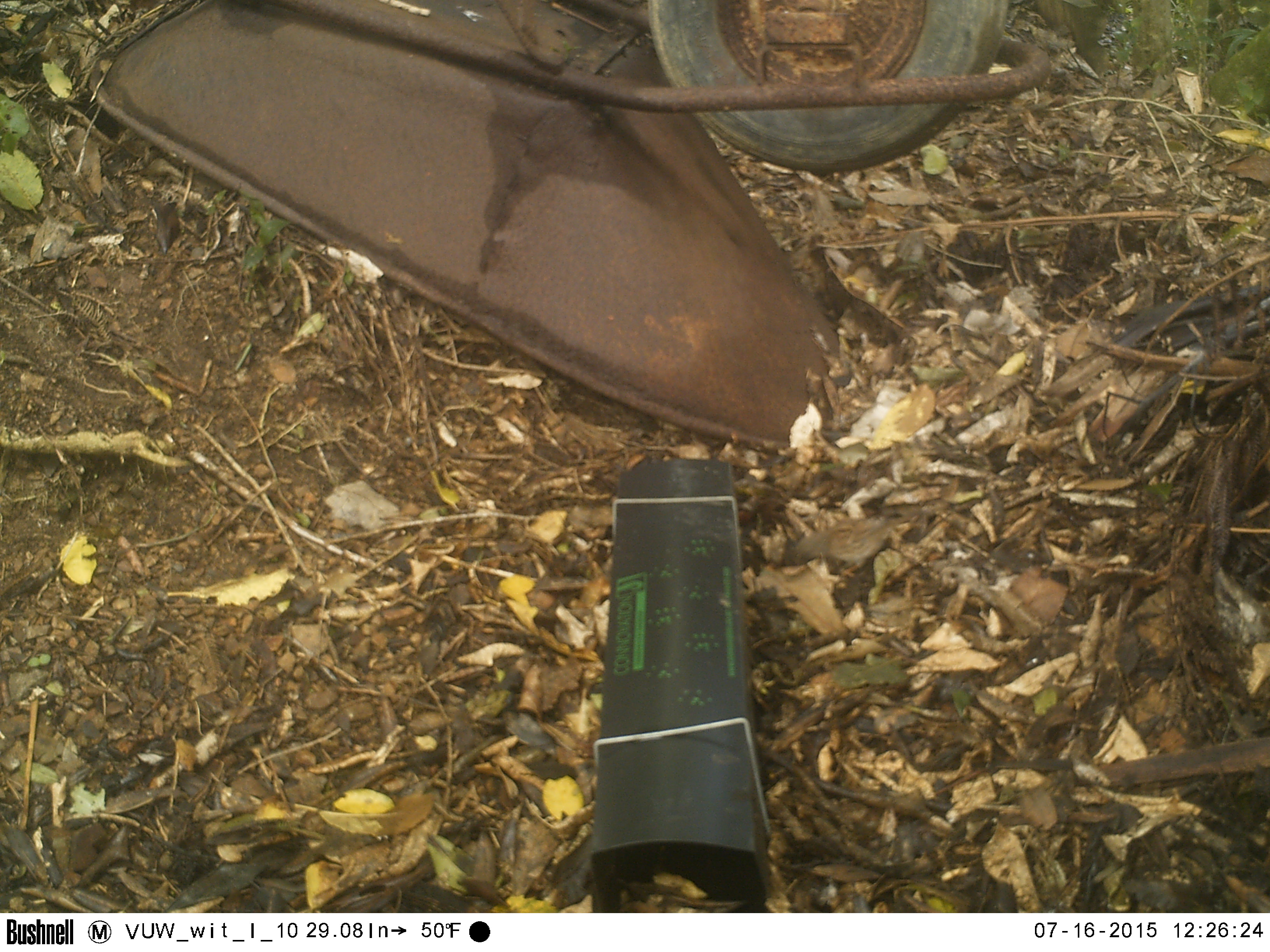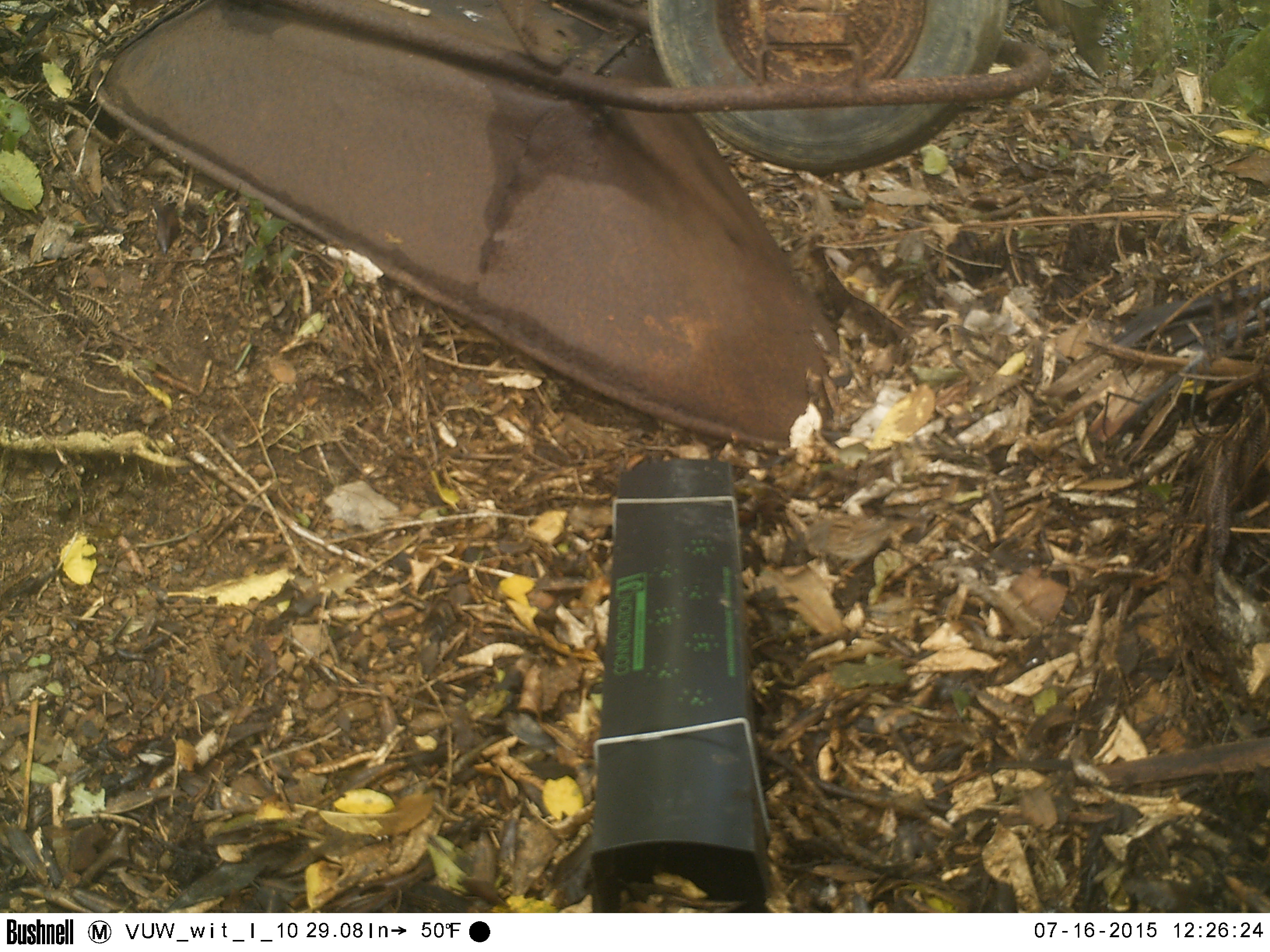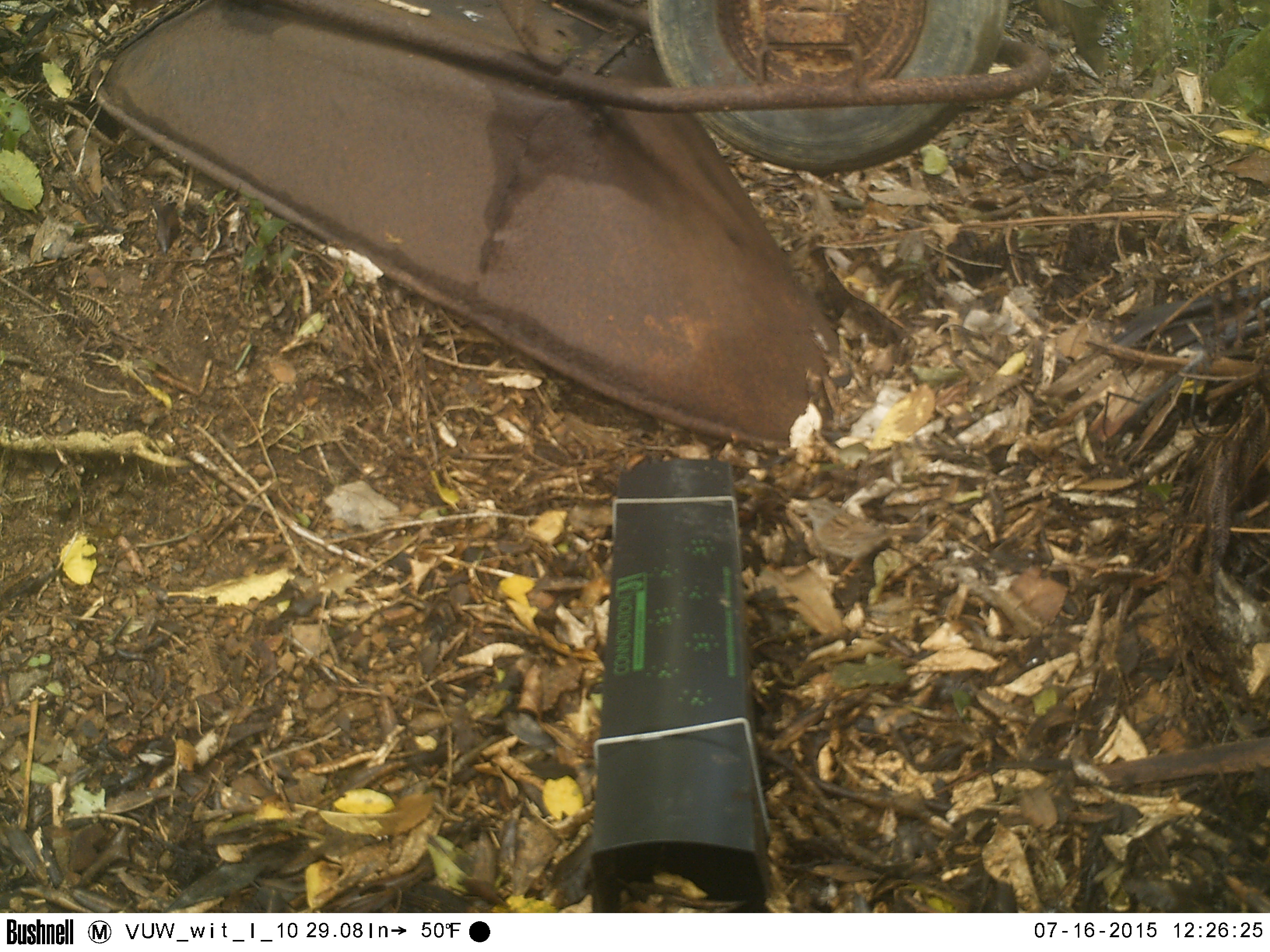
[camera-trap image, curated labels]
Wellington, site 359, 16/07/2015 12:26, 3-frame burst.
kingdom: Animalia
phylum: Chordata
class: Aves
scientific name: Aves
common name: bird